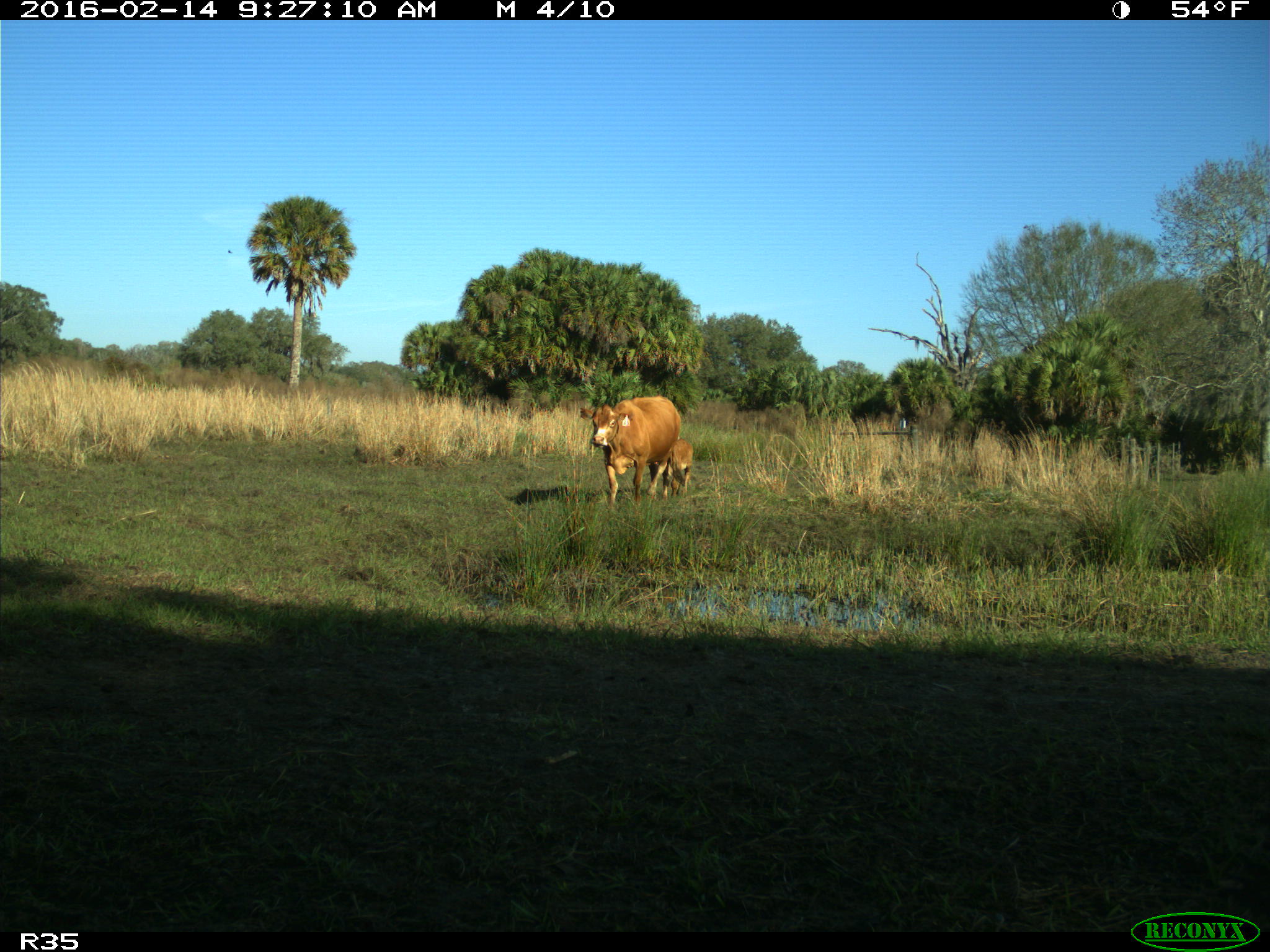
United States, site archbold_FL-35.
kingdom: Animalia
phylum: Chordata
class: Mammalia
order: Artiodactyla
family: Bovidae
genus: Bos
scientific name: Bos taurus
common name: domestic cow